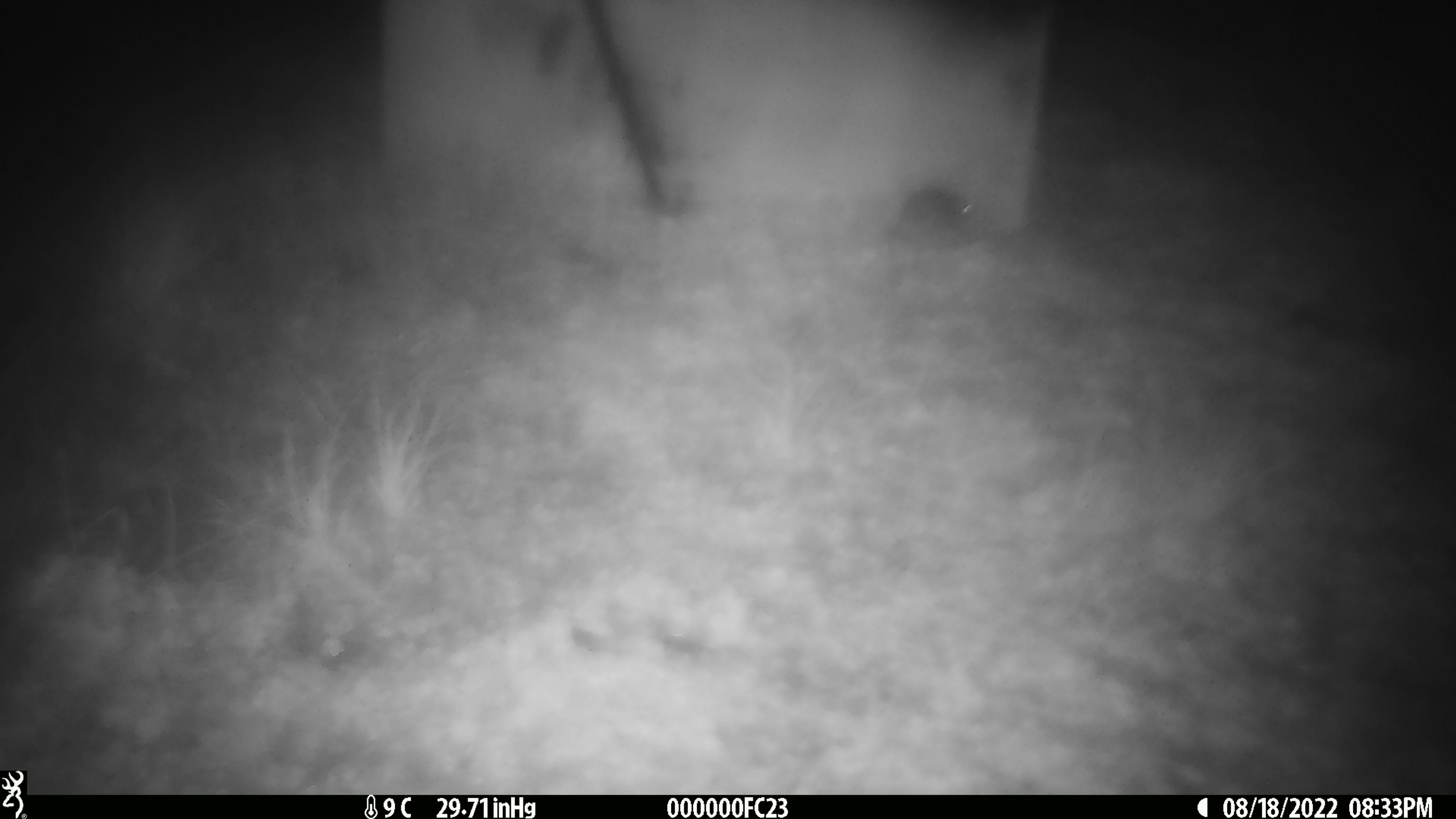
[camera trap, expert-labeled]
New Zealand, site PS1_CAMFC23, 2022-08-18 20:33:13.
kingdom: Animalia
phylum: Chordata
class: Mammalia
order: Rodentia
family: Muridae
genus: Mus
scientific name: Mus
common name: mouse